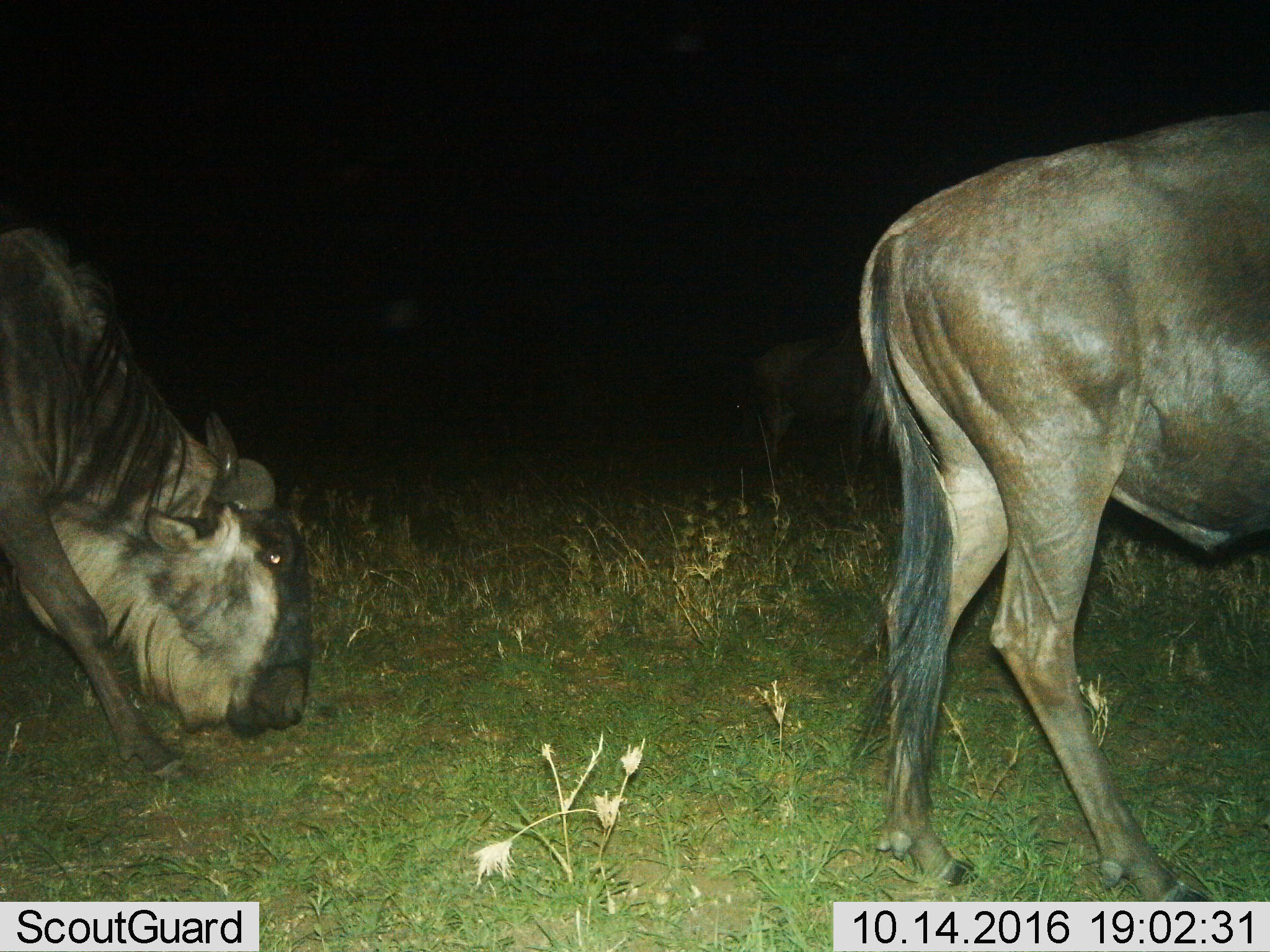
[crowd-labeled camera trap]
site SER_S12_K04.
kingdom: Animalia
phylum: Chordata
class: Mammalia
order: Artiodactyla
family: Bovidae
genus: Connochaetes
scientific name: Connochaetes taurinus taurinus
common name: blue wildebeest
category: wildebeestblue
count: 3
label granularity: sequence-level